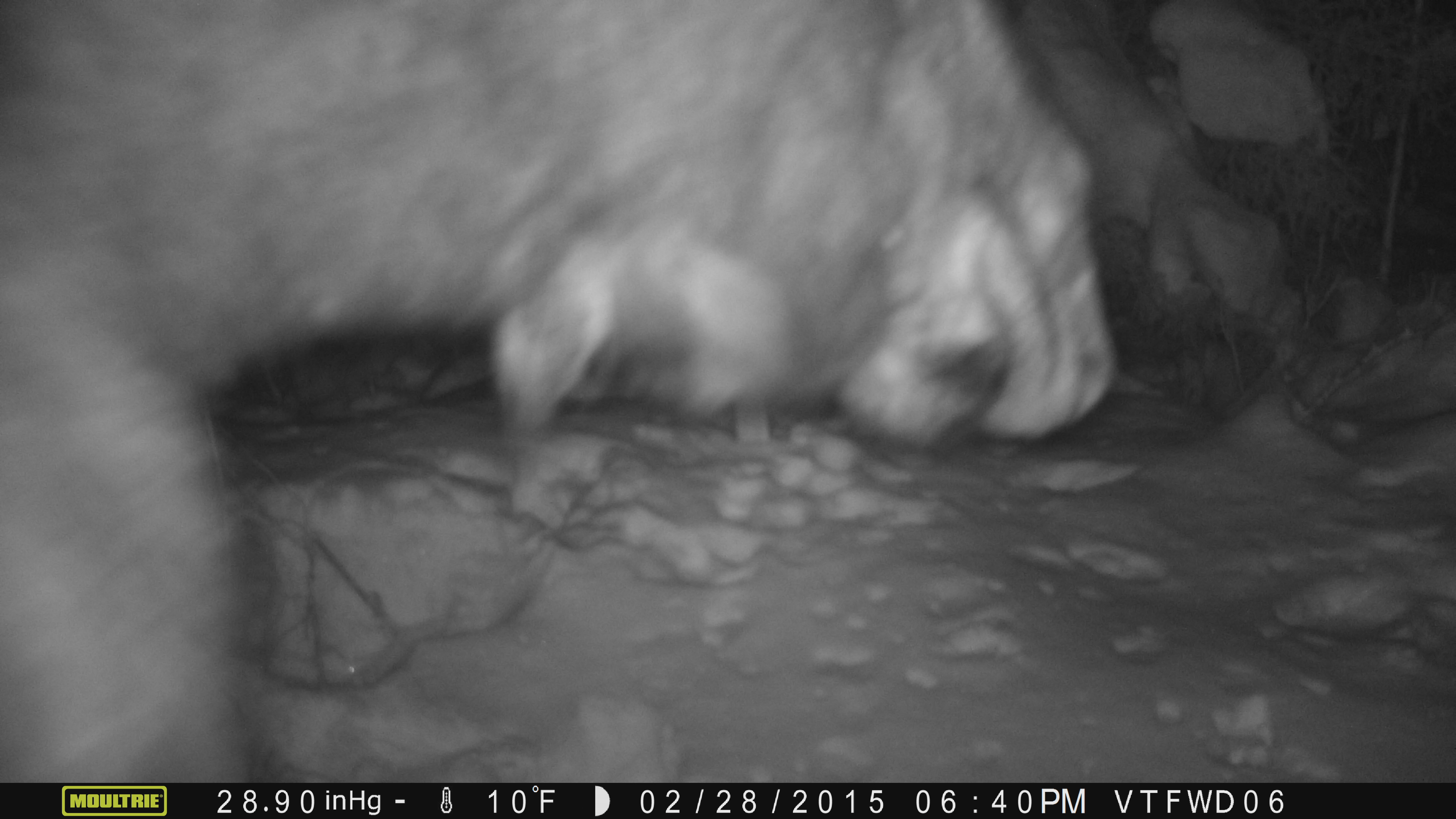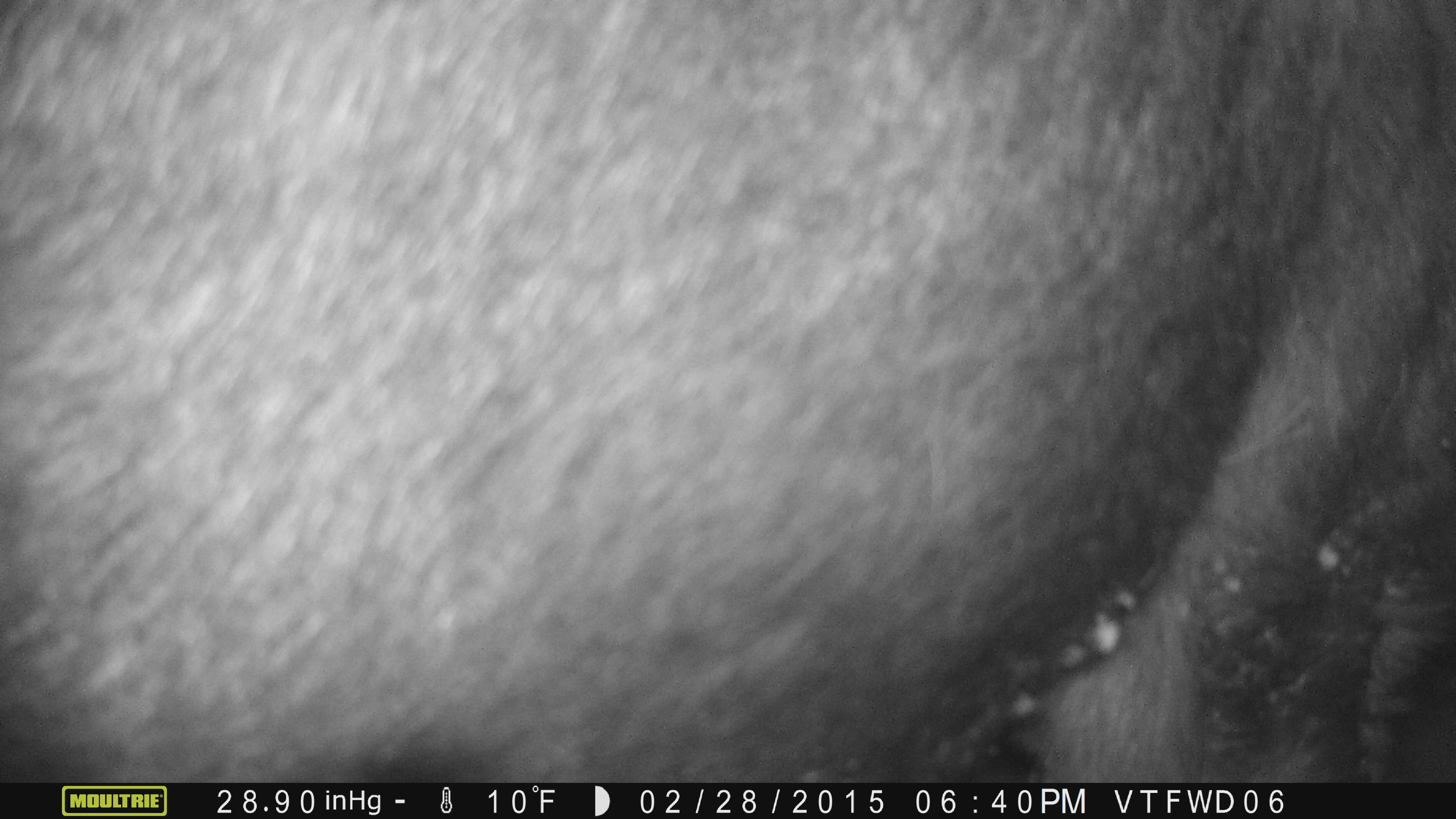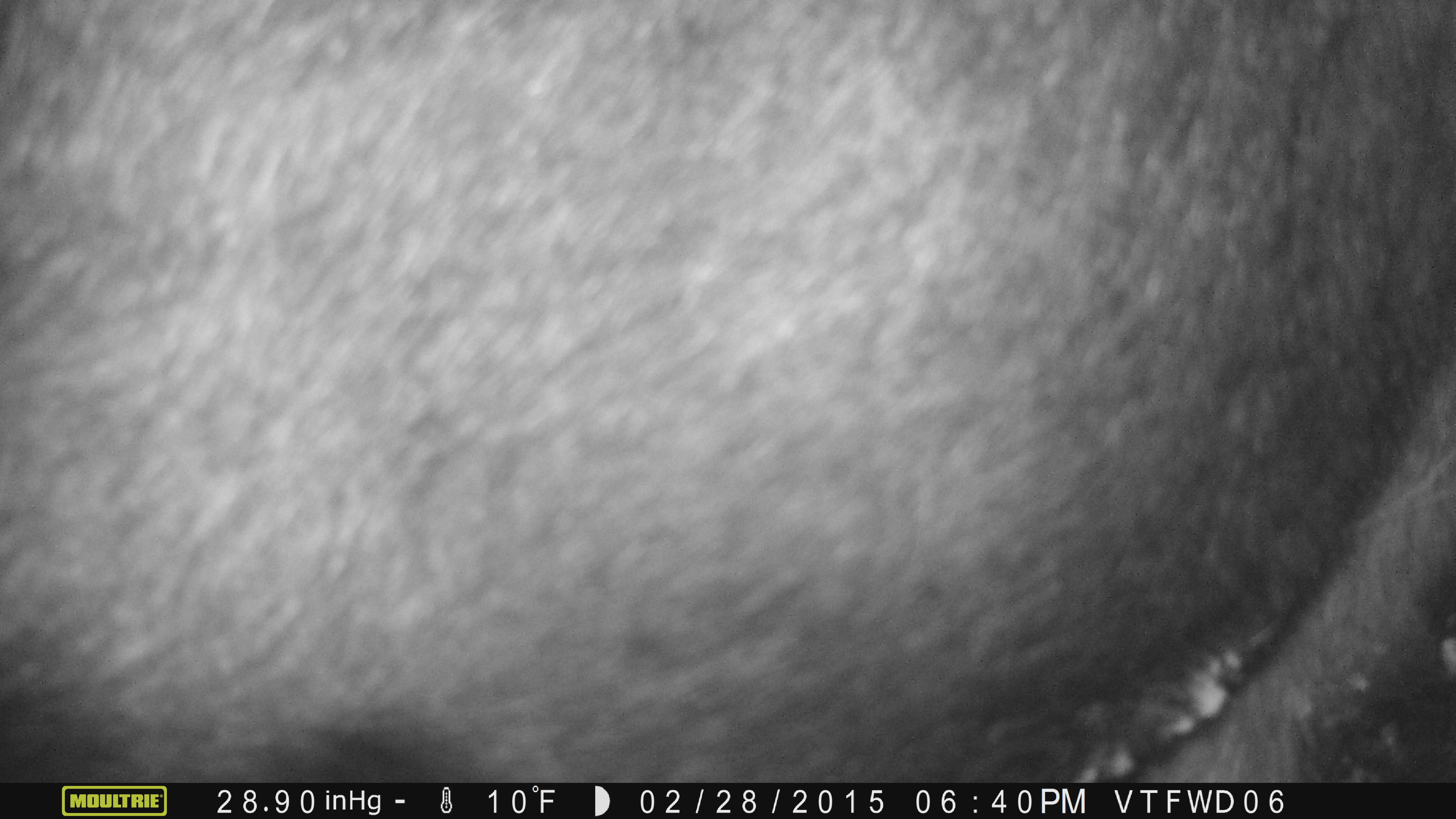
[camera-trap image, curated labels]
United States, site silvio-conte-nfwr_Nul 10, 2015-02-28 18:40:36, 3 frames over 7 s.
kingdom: Animalia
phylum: Chordata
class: Mammalia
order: Artiodactyla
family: Cervidae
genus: Alces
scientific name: Alces alces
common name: moose